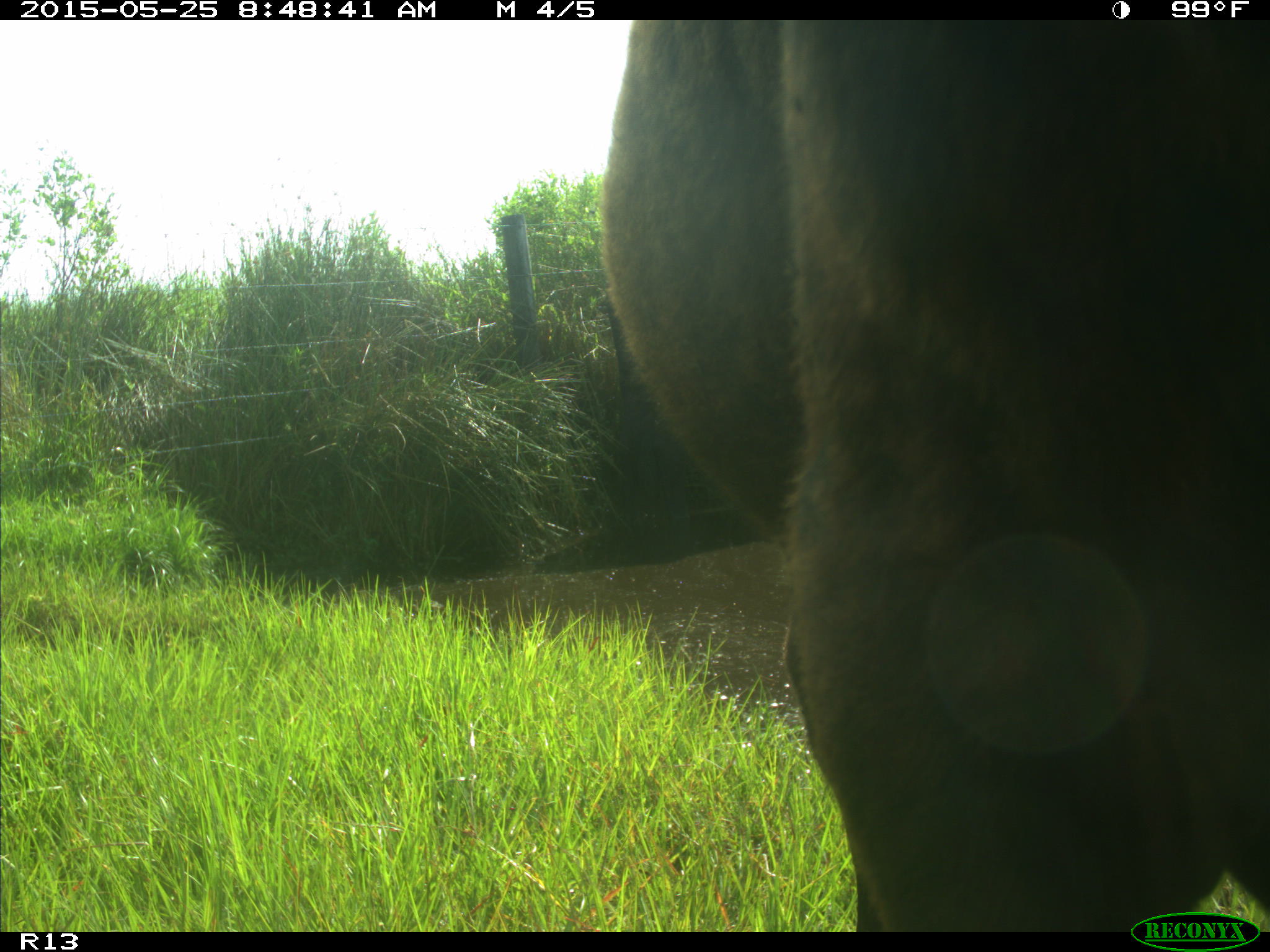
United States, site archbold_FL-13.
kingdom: Animalia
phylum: Chordata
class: Mammalia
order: Artiodactyla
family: Bovidae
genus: Bos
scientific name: Bos taurus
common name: domestic cow